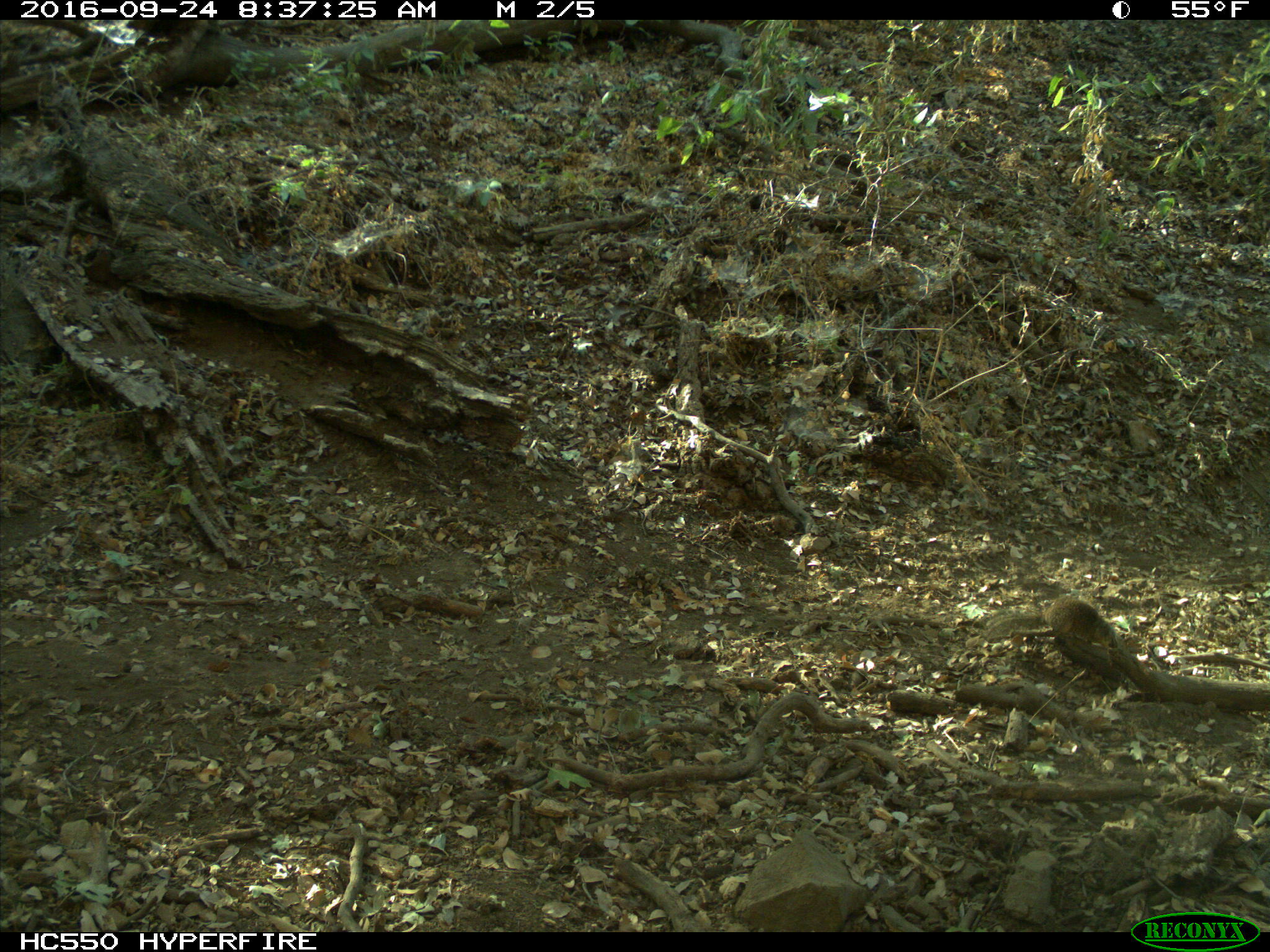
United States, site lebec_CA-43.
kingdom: Animalia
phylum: Chordata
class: Mammalia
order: Rodentia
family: Sciuridae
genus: Otospermophilus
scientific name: Otospermophilus beecheyi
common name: california ground squirrel